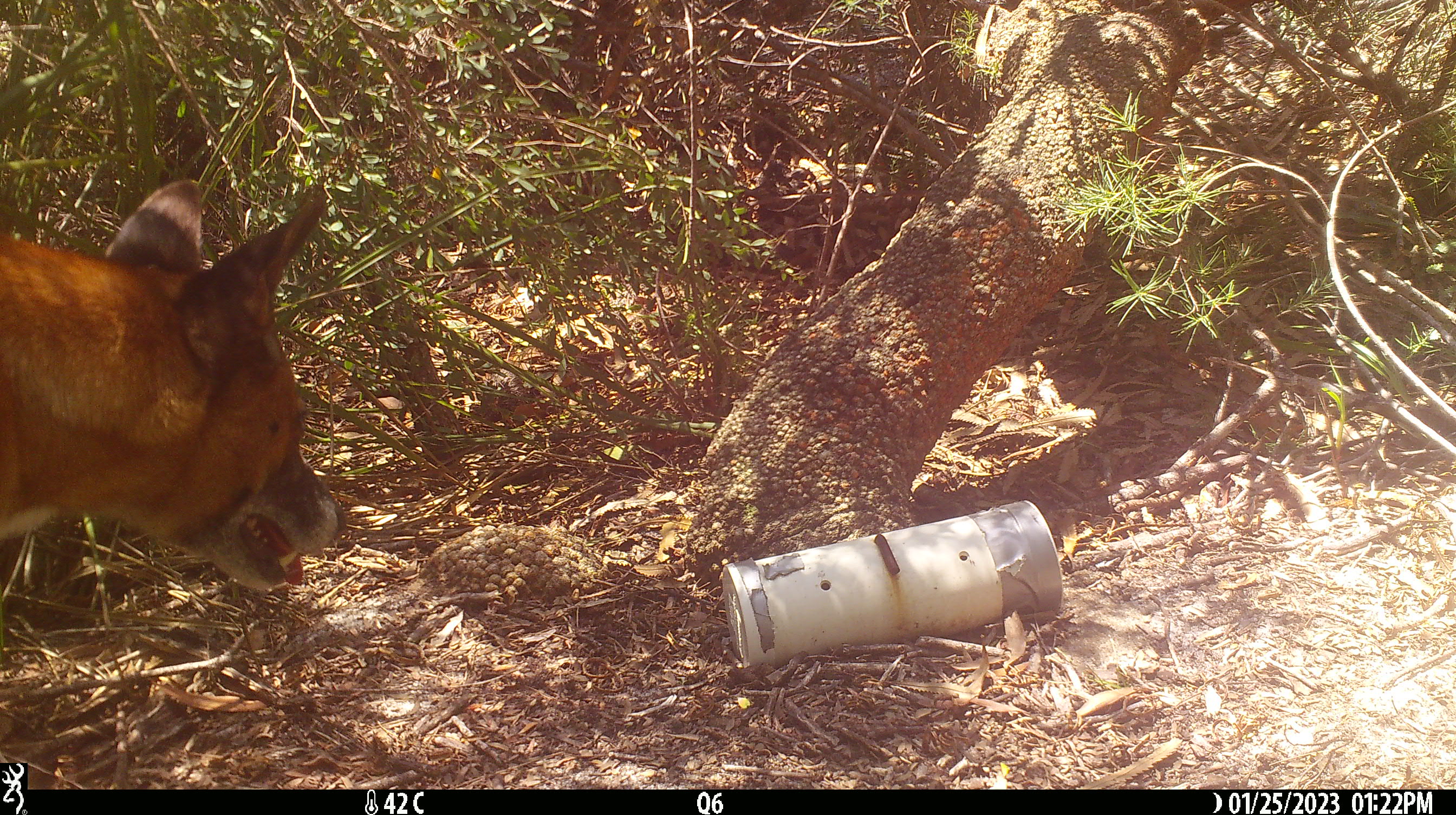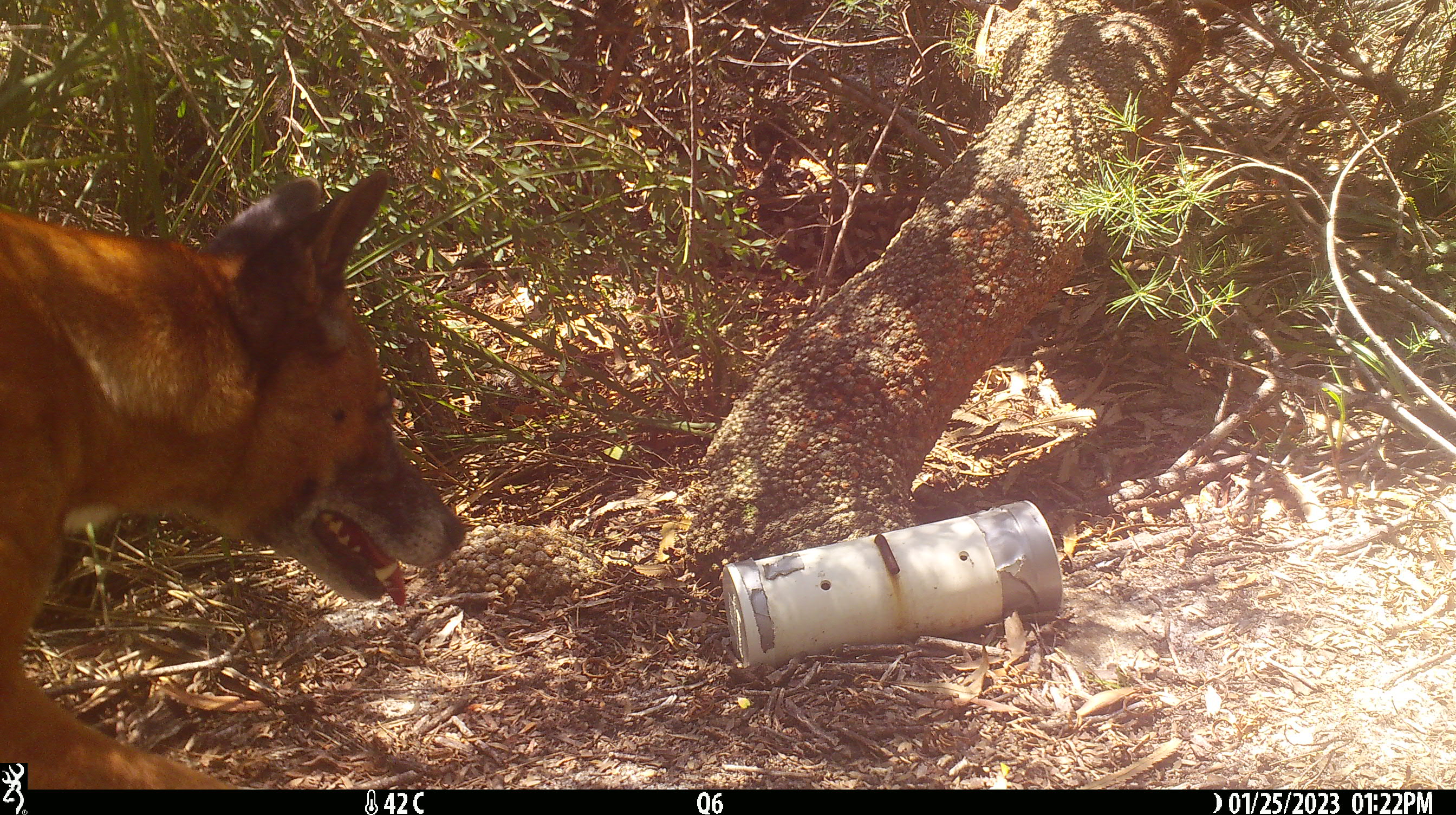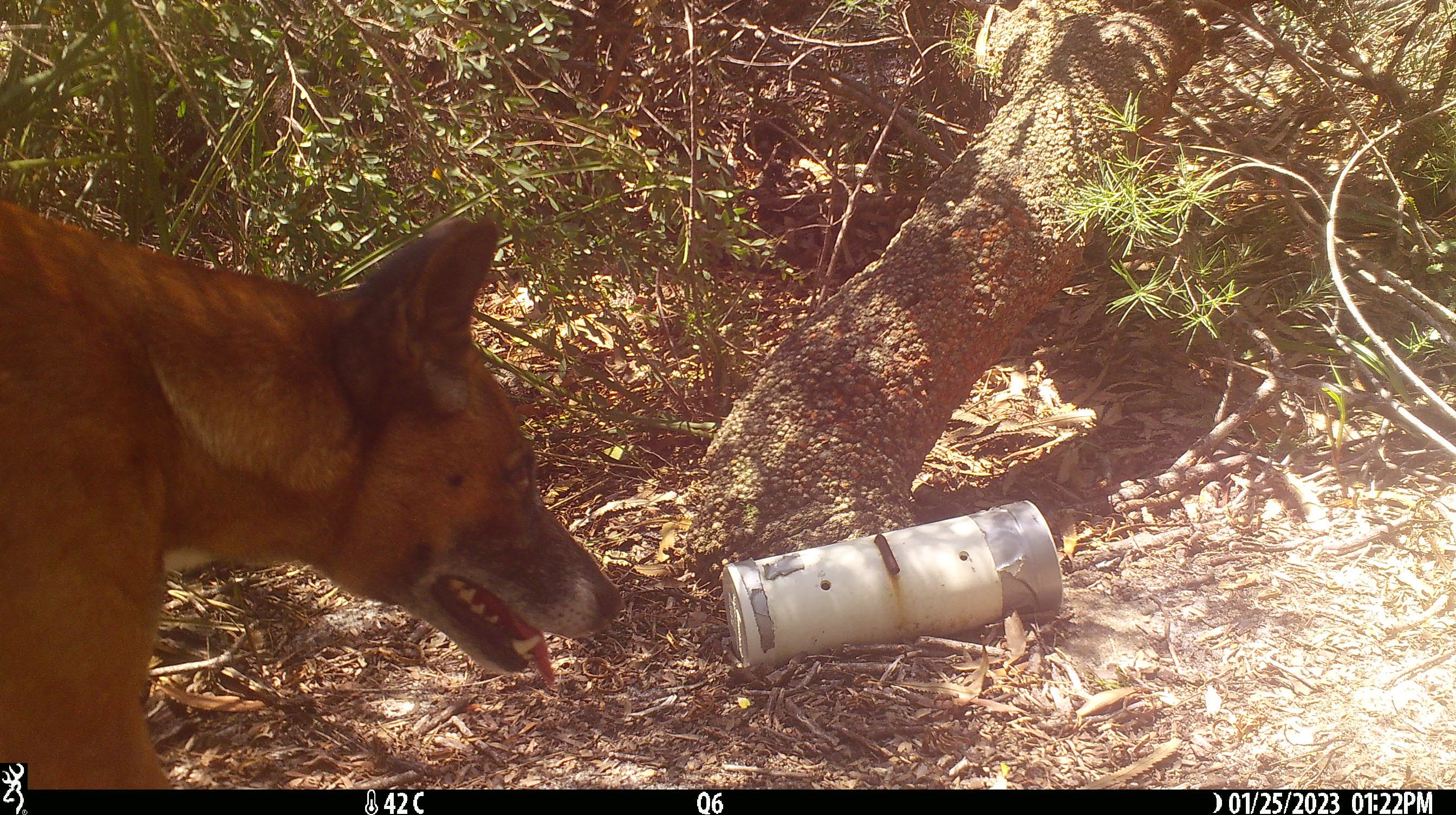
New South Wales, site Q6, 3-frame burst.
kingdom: Animalia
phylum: Chordata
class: Mammalia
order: Carnivora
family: Canidae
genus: Canis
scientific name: Canis familiaris dingo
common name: dingo